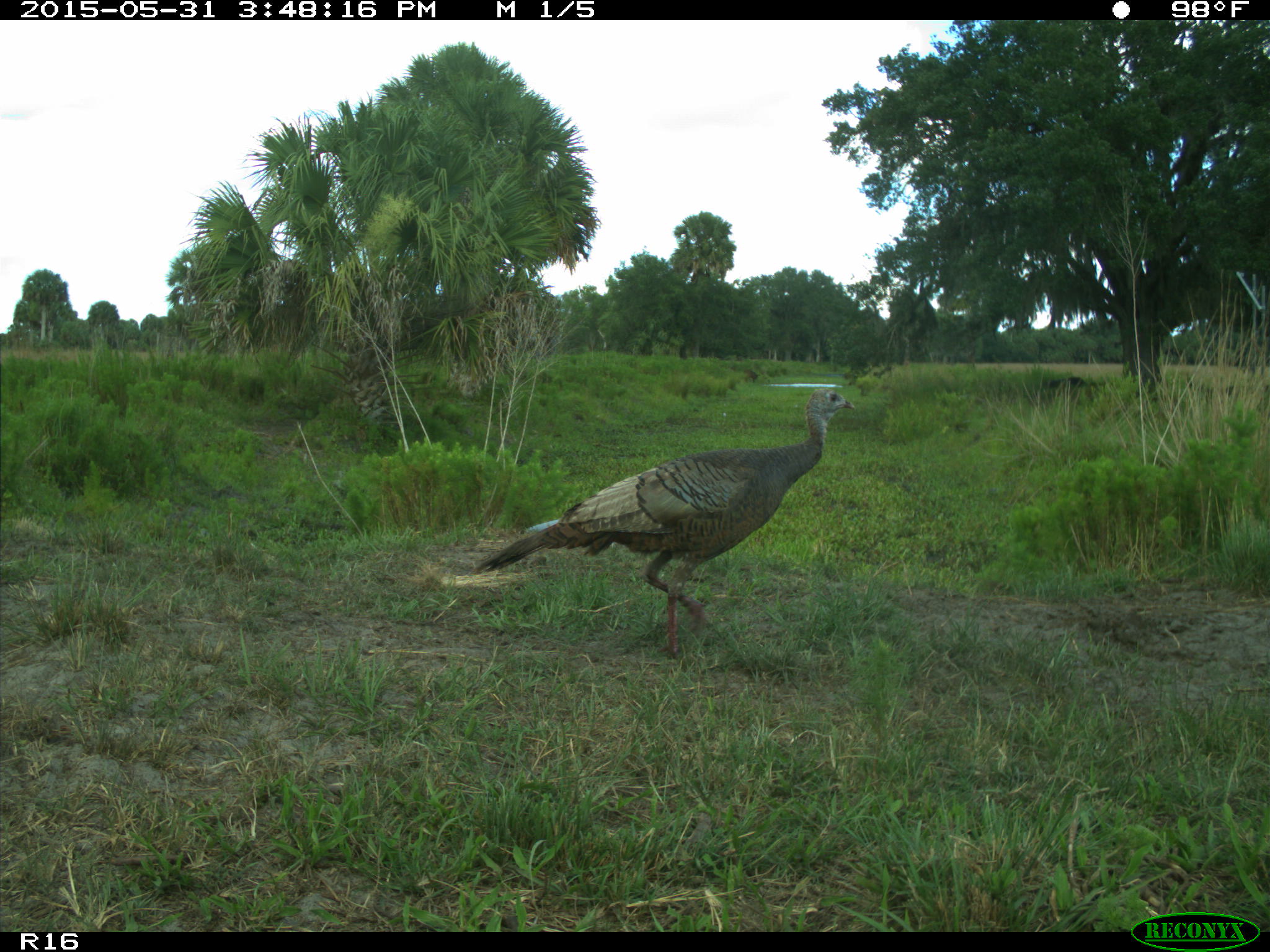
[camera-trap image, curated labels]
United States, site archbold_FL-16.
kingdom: Animalia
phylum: Chordata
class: Mammalia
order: Artiodactyla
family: Bovidae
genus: Bos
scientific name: Bos taurus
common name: domestic cow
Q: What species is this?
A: Bos taurus (domestic cow).